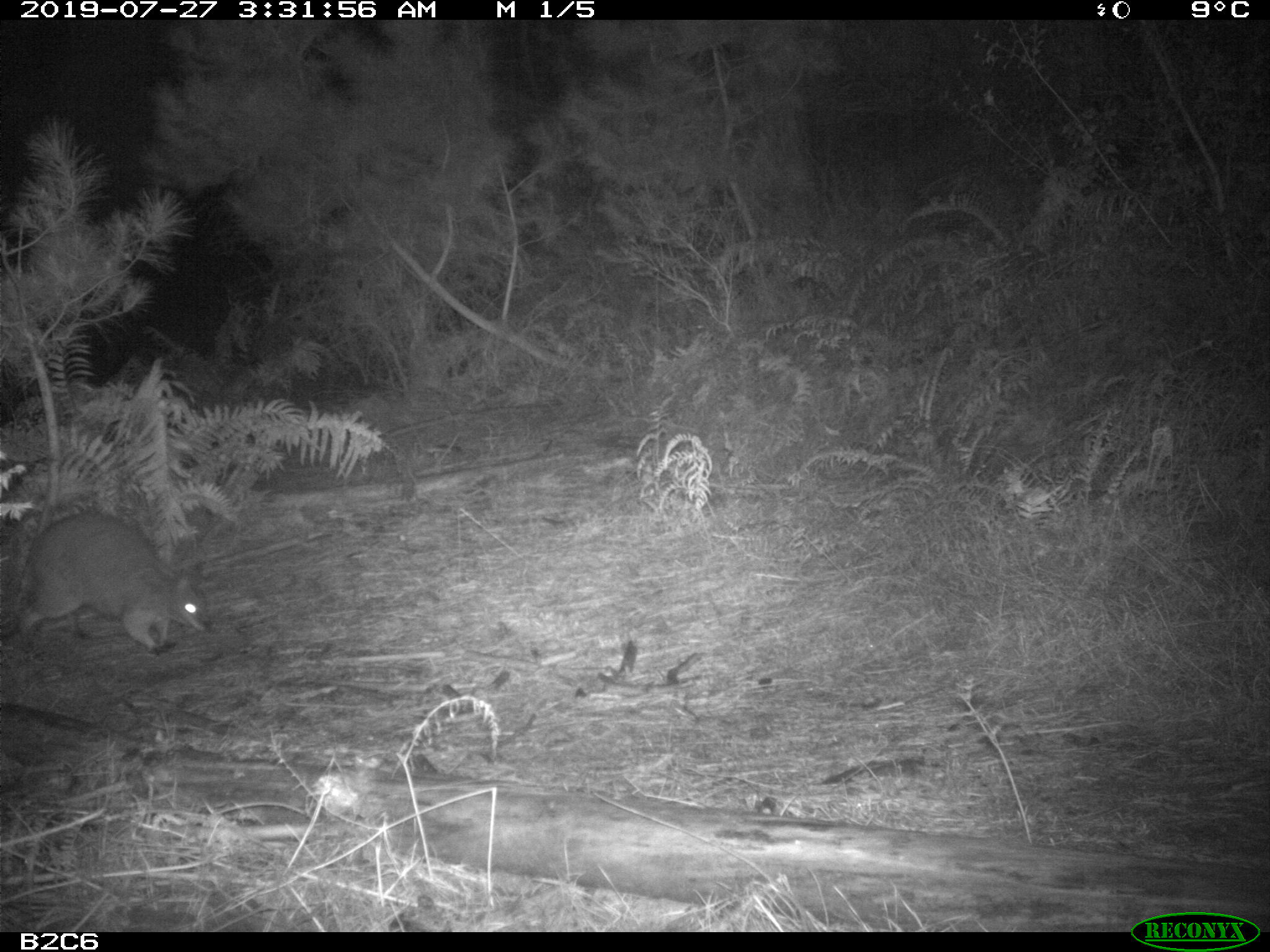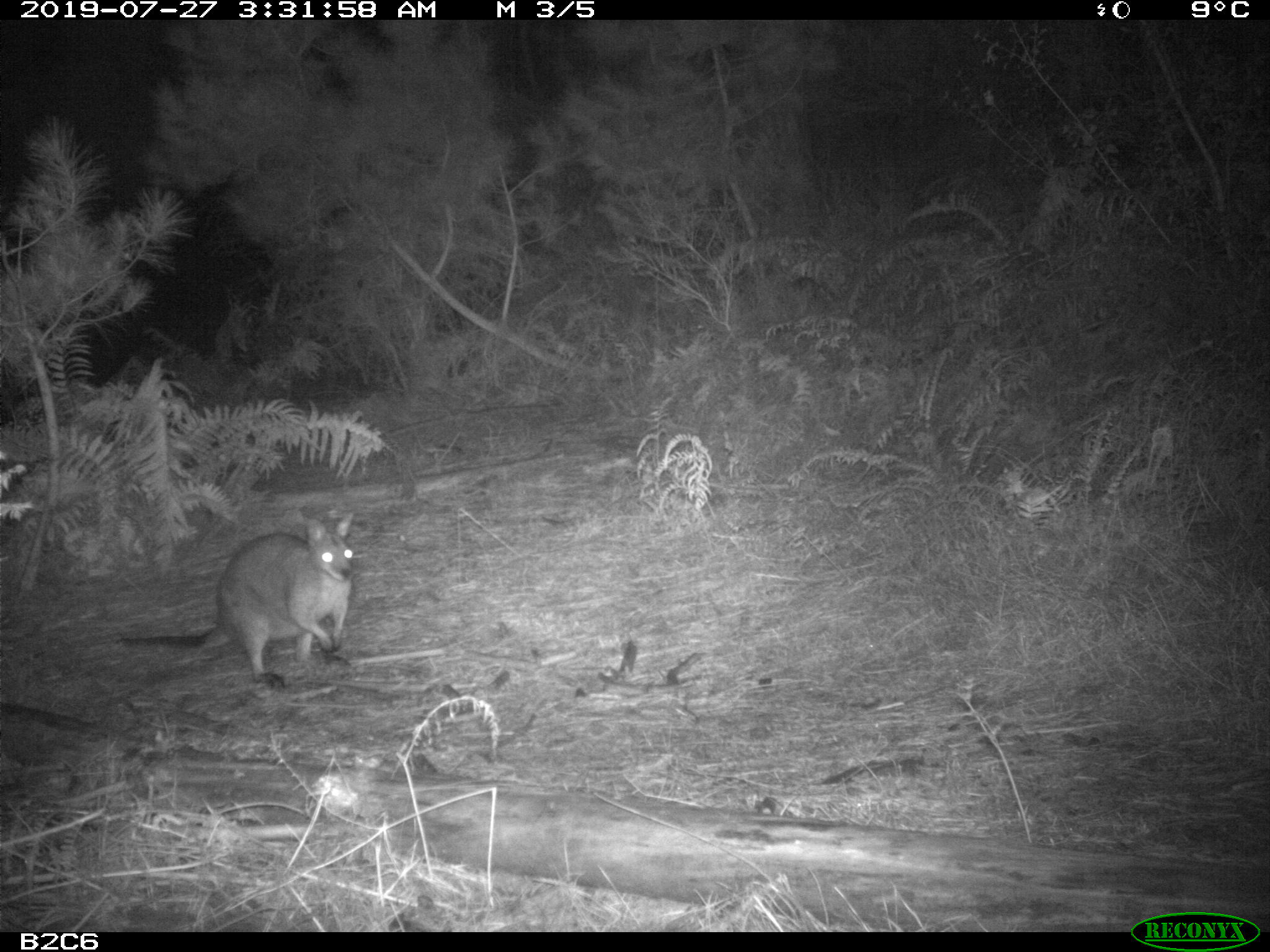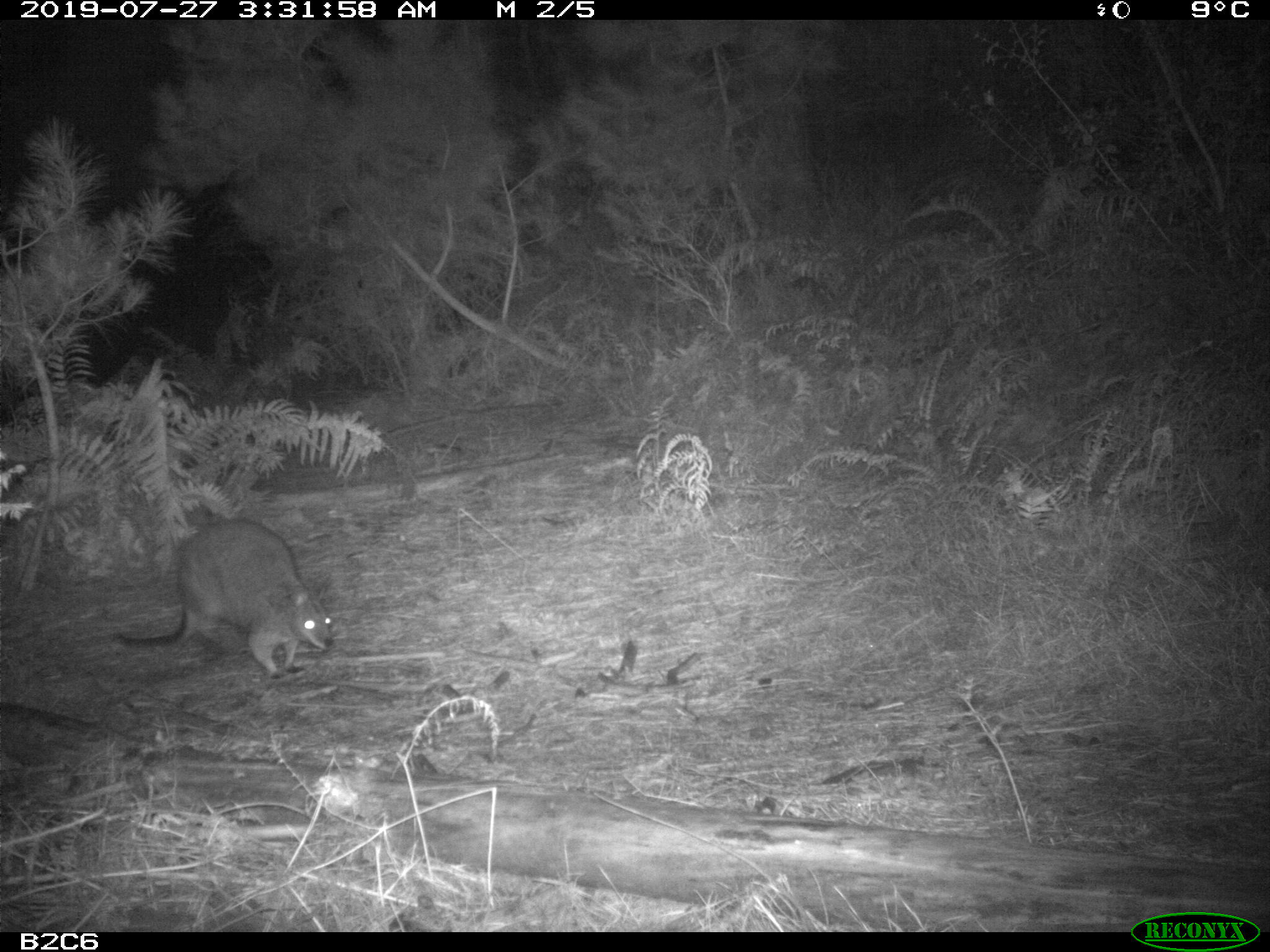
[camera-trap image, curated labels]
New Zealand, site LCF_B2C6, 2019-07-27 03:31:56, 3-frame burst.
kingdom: Animalia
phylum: Chordata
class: Mammalia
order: Diprotodontia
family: Macropodidae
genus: Notamacropus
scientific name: Notamacropus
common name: wallaby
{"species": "wallaby (Notamacropus)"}